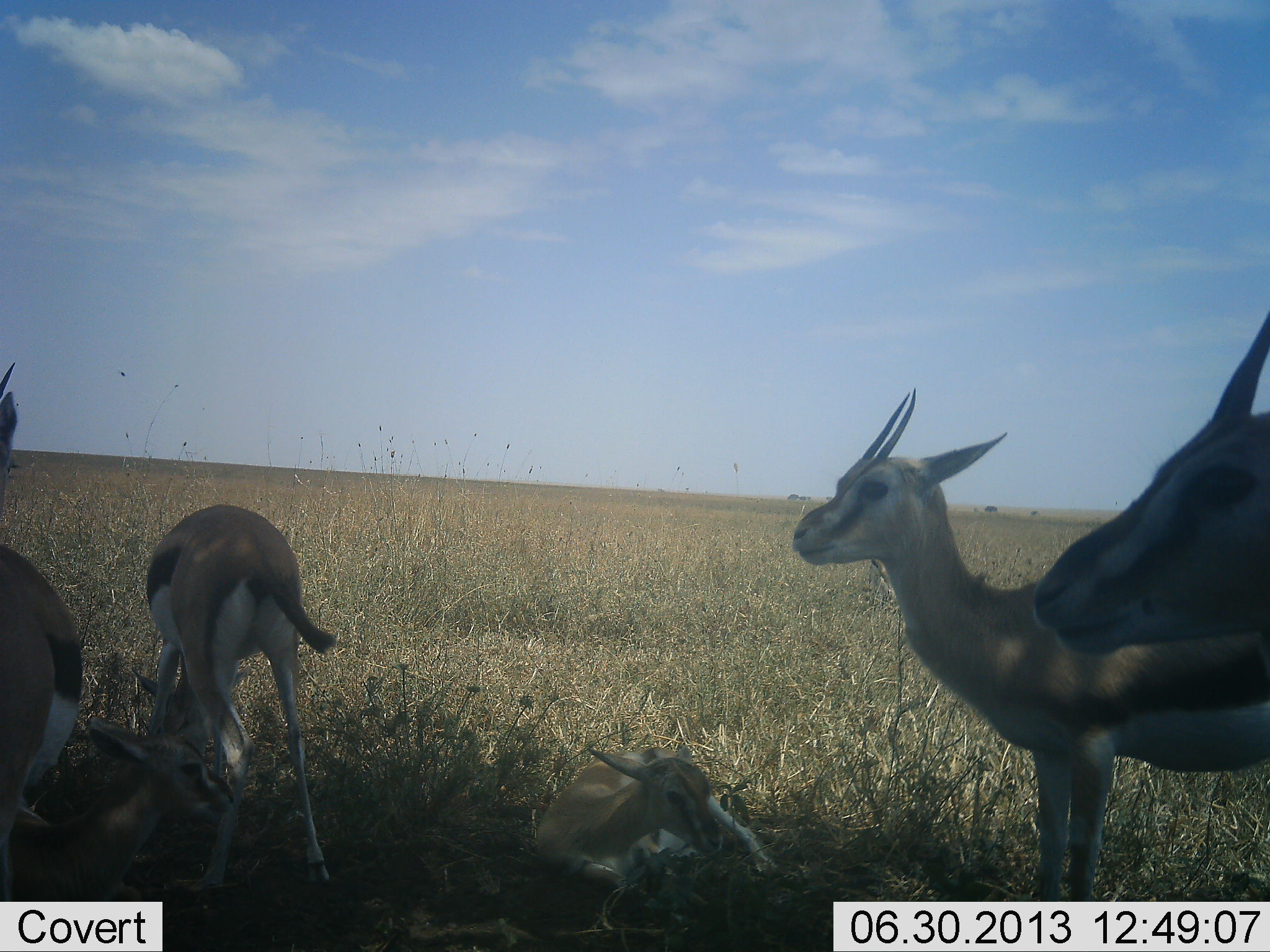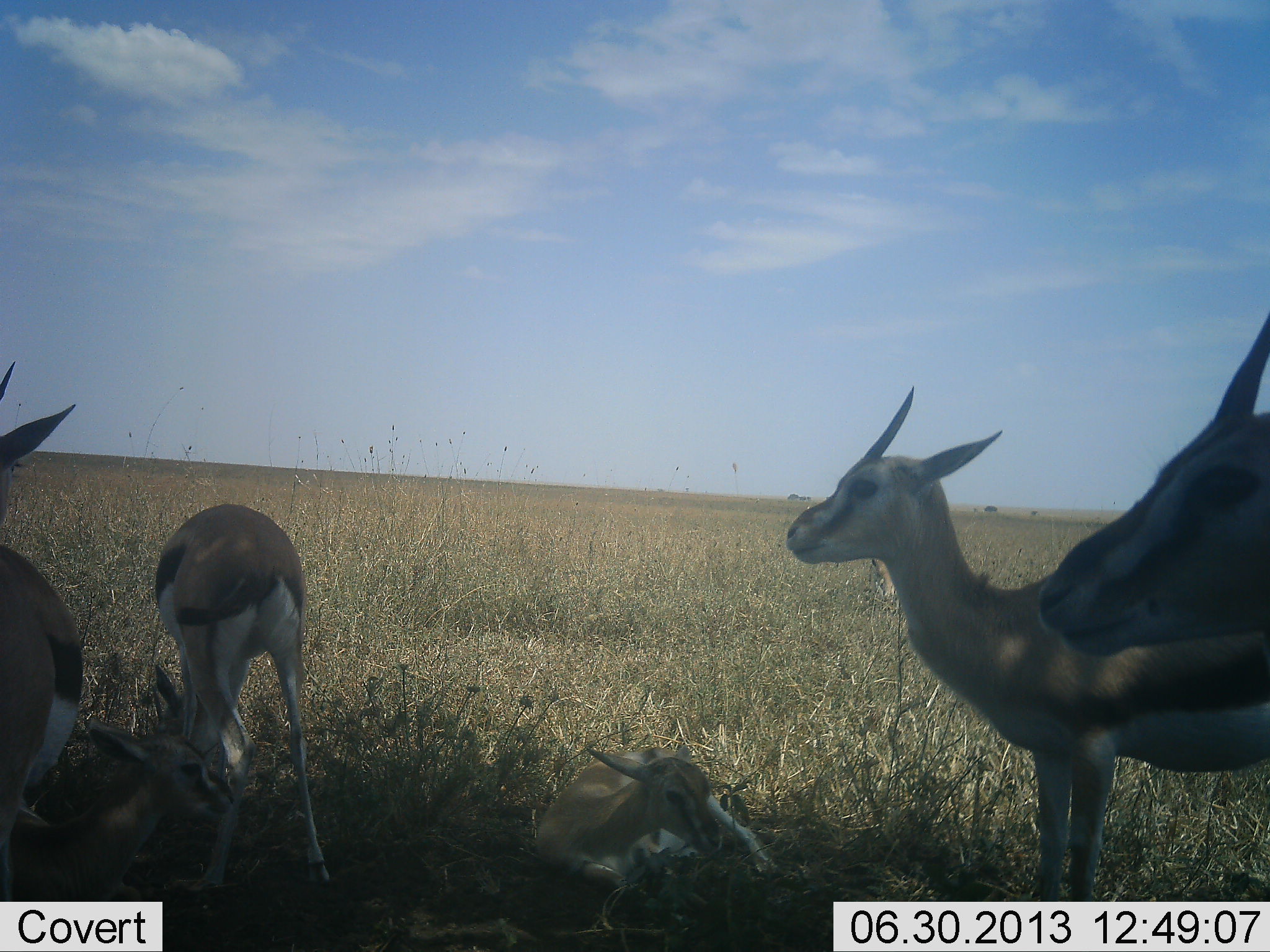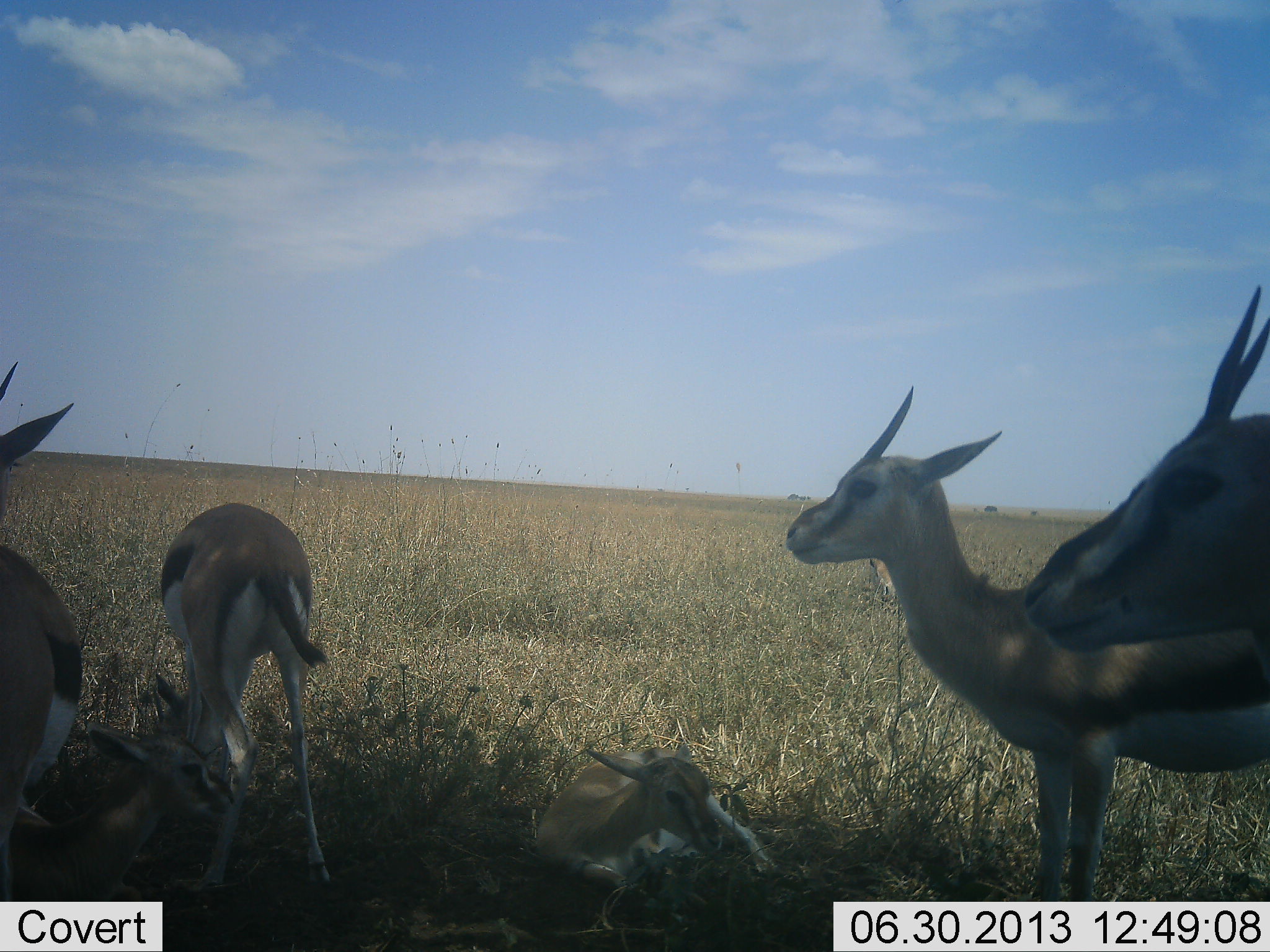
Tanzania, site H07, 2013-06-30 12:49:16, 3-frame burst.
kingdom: Animalia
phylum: Chordata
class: Mammalia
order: Artiodactyla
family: Bovidae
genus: Eudorcas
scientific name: Eudorcas thomsonii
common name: thomson's gazelle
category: gazellethomsons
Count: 6.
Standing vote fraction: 100%.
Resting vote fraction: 100%.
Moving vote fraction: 0%.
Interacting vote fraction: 0%.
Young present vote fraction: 40%.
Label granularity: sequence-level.